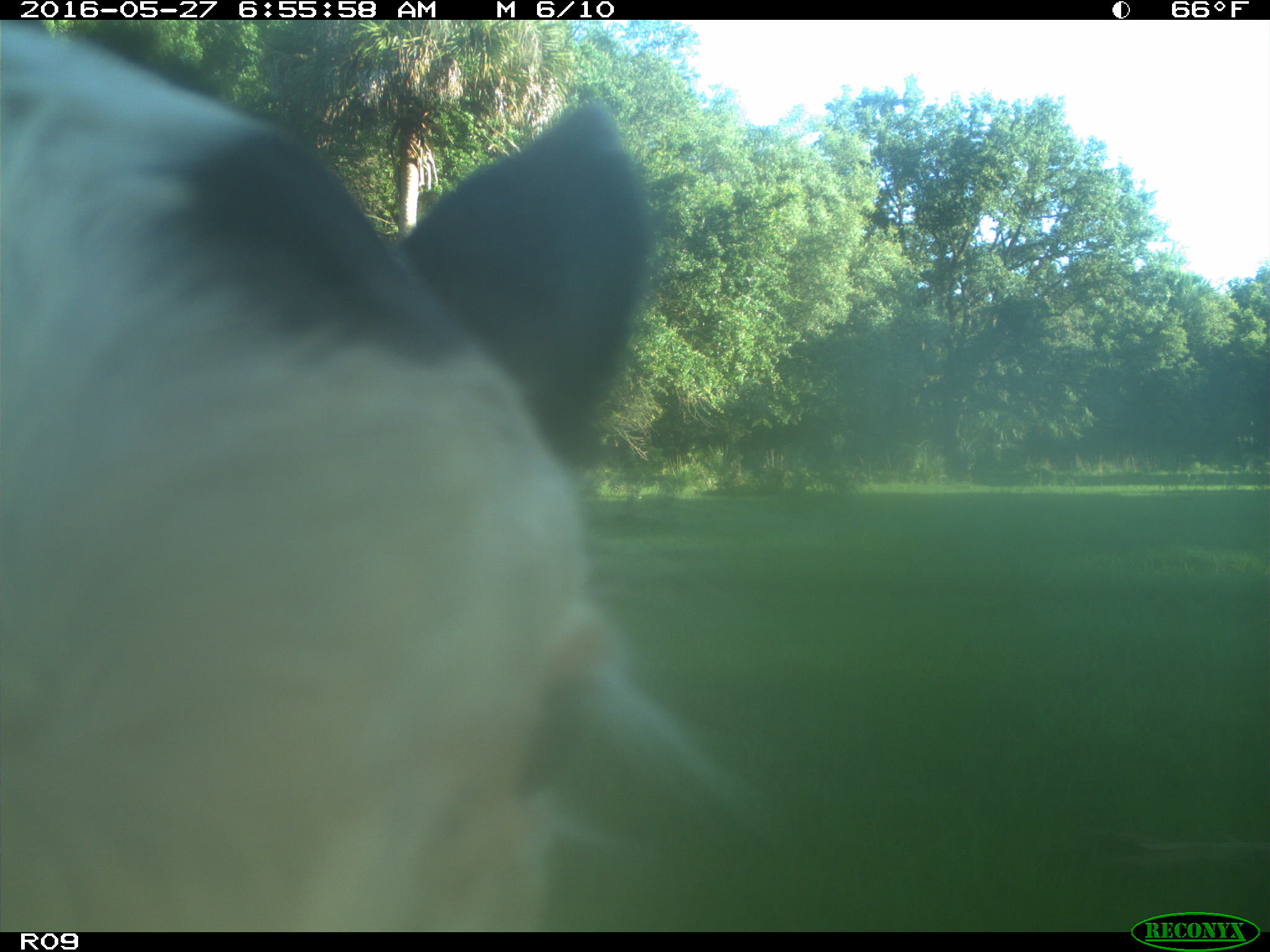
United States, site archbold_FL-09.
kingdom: Animalia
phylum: Chordata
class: Mammalia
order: Artiodactyla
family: Bovidae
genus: Bos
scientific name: Bos taurus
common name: domestic cow